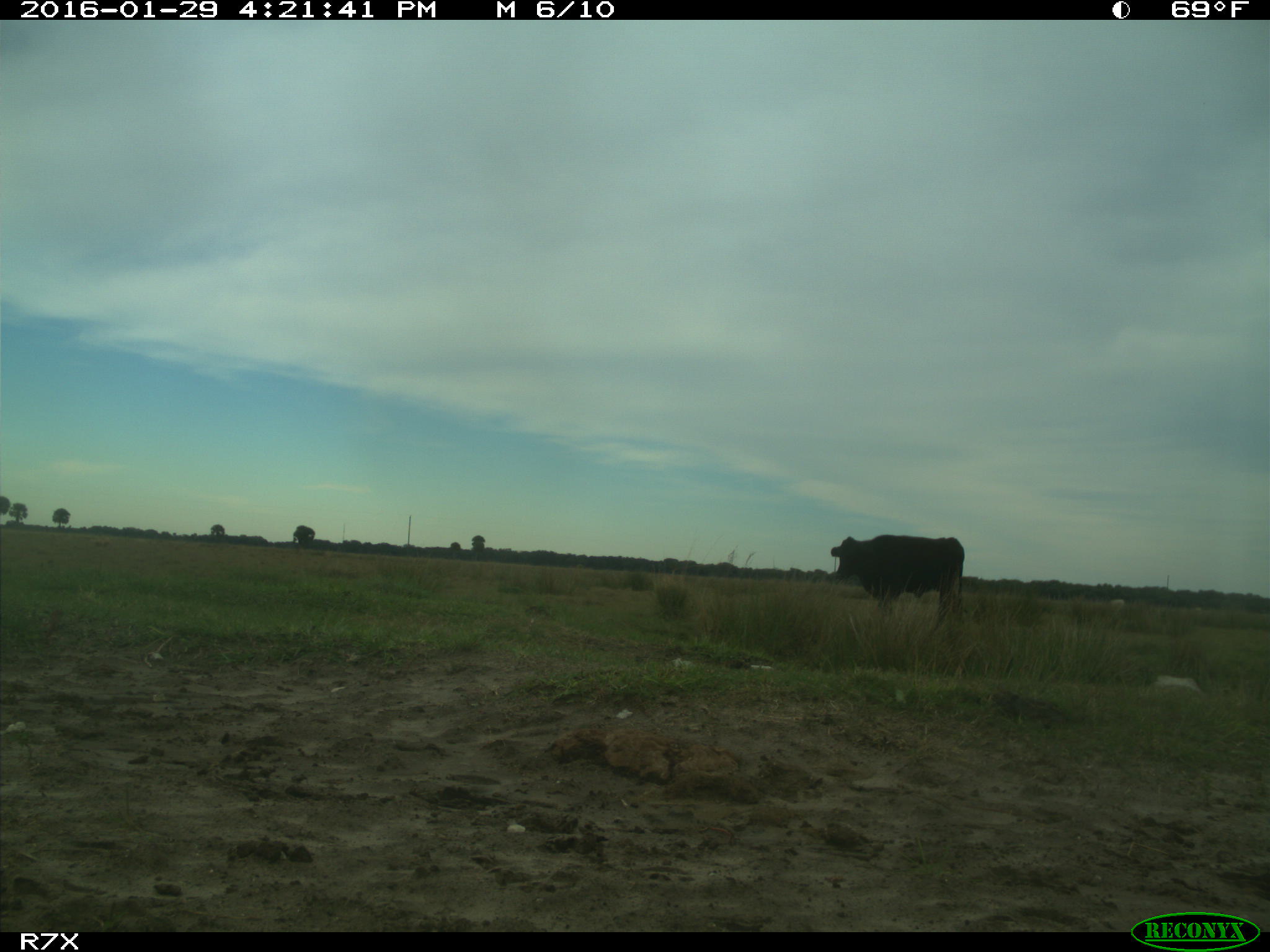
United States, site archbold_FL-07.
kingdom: Animalia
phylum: Chordata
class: Mammalia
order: Artiodactyla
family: Bovidae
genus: Bos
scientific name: Bos taurus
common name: domestic cow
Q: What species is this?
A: Bos taurus (domestic cow).